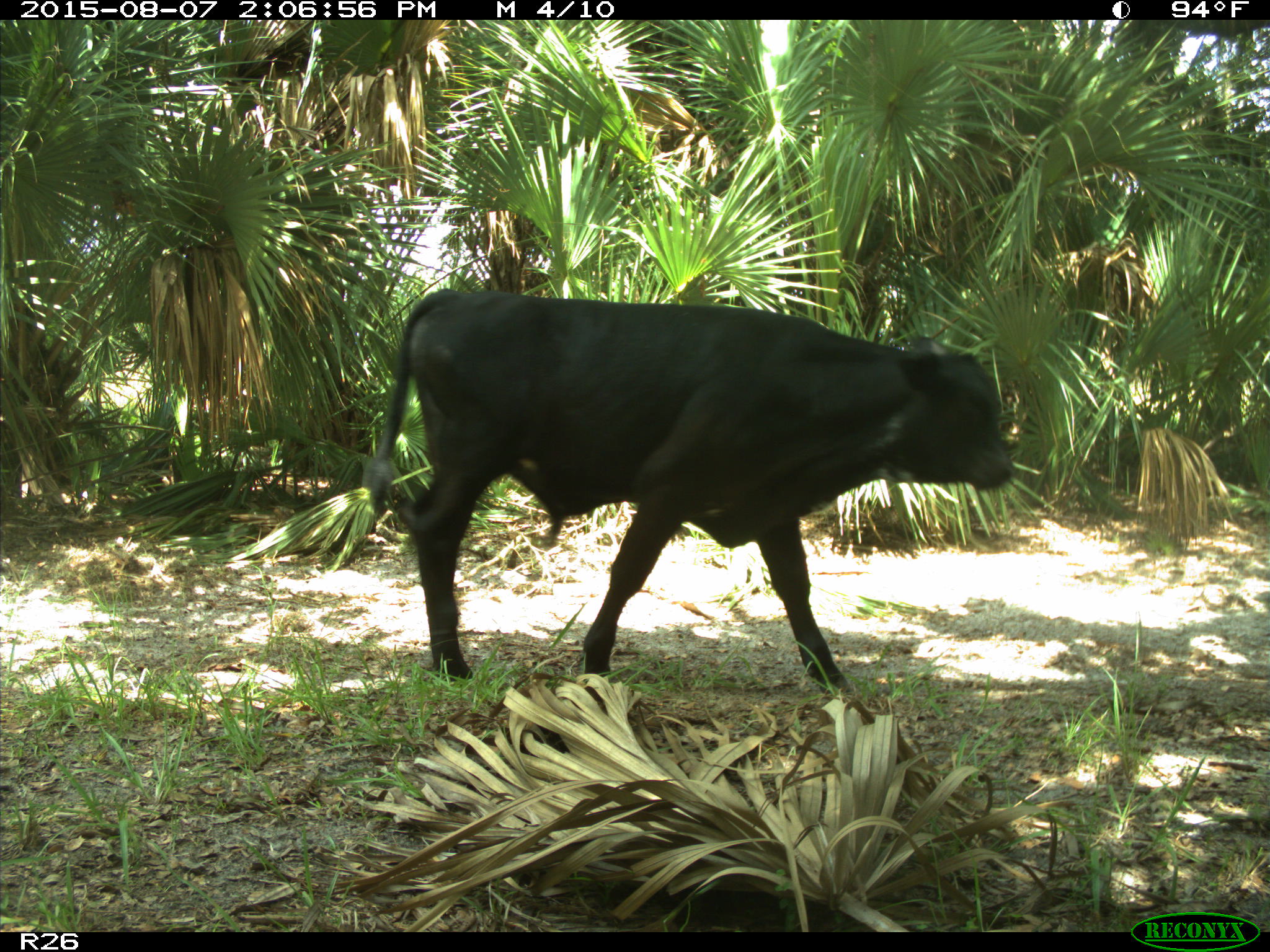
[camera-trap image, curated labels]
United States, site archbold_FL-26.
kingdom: Animalia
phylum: Chordata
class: Mammalia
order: Artiodactyla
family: Bovidae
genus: Bos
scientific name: Bos taurus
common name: domestic cow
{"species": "Bos taurus (domestic cow)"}